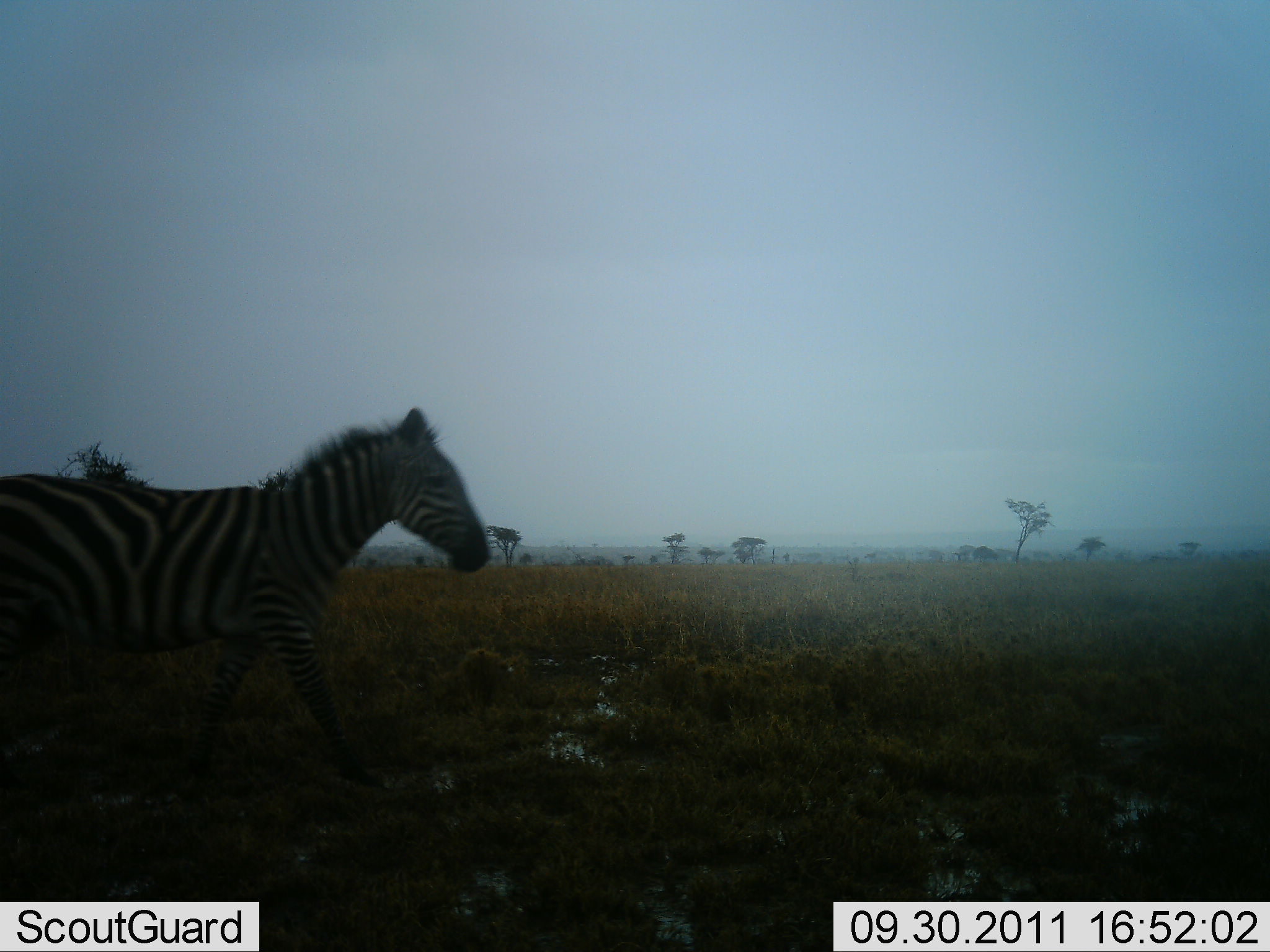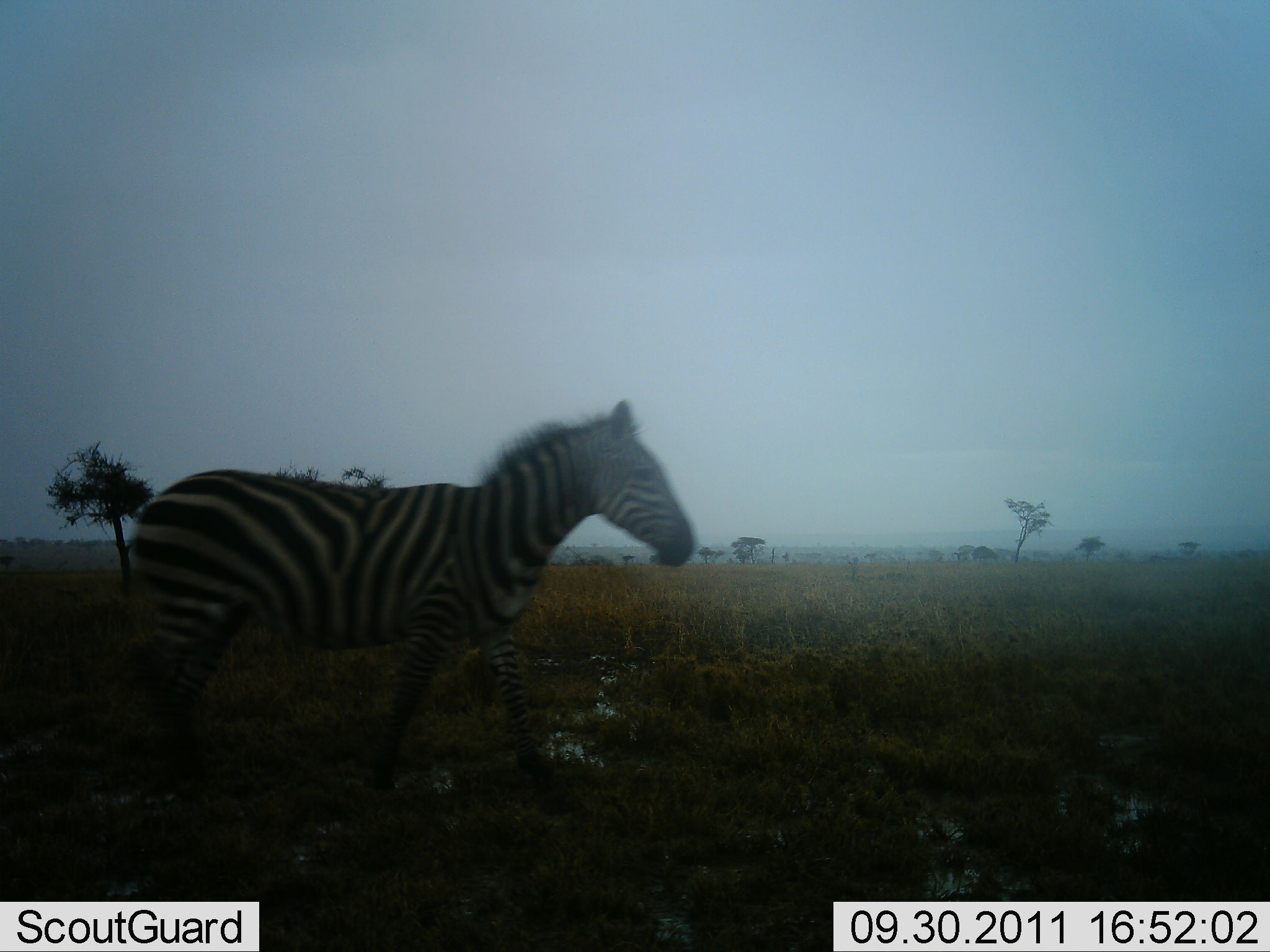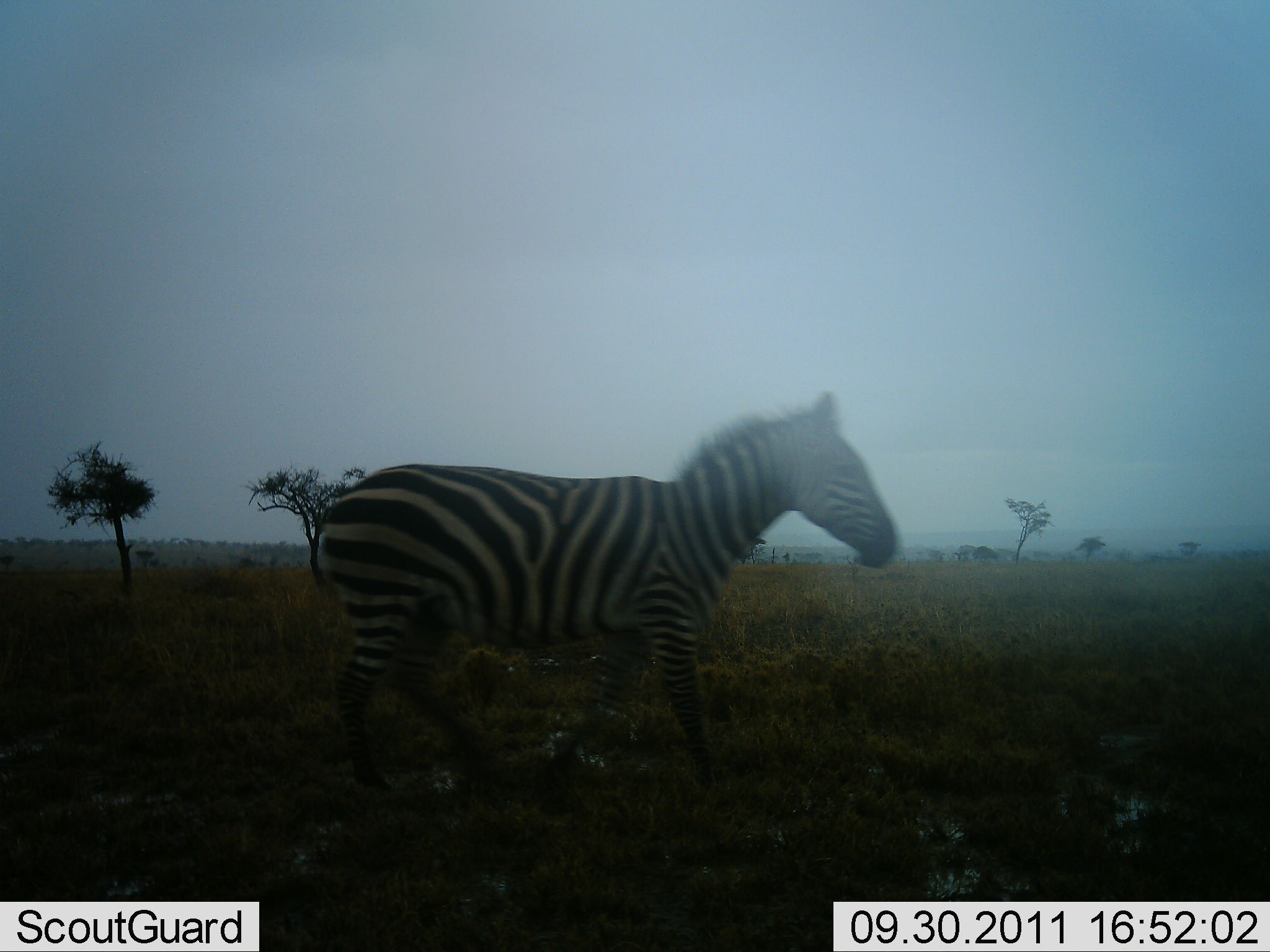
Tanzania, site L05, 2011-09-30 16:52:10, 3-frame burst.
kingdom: Animalia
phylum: Chordata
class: Mammalia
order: Perissodactyla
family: Equidae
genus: Equus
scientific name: Equus quagga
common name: plains zebra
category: zebra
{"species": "zebra (plains zebra) (Equus quagga)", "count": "1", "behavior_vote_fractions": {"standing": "0%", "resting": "0%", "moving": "100%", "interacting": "0%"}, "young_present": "0%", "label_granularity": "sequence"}